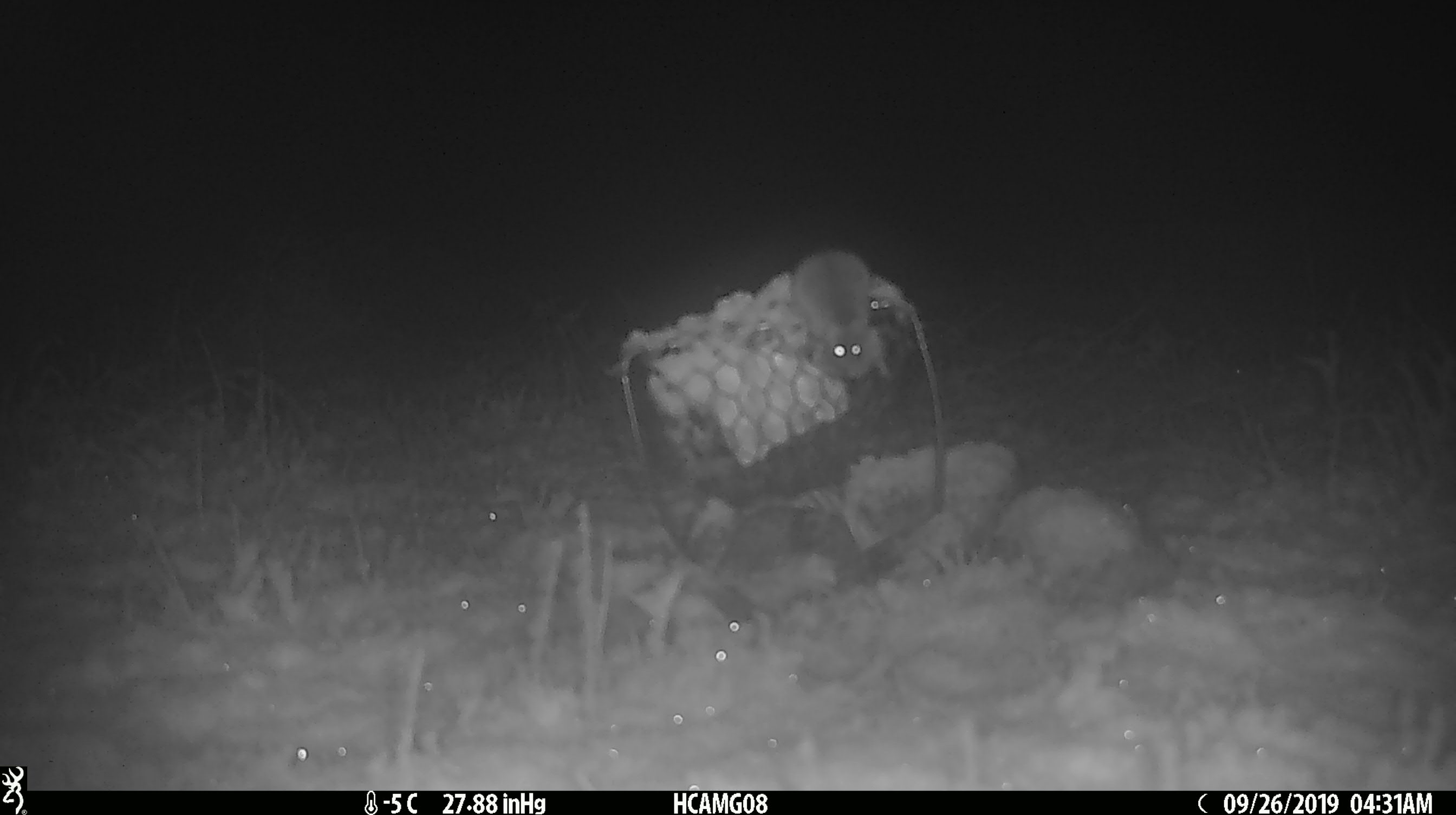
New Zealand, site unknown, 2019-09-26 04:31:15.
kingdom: Animalia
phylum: Chordata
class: Mammalia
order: Rodentia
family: Muridae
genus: Mus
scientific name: Mus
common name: mouse